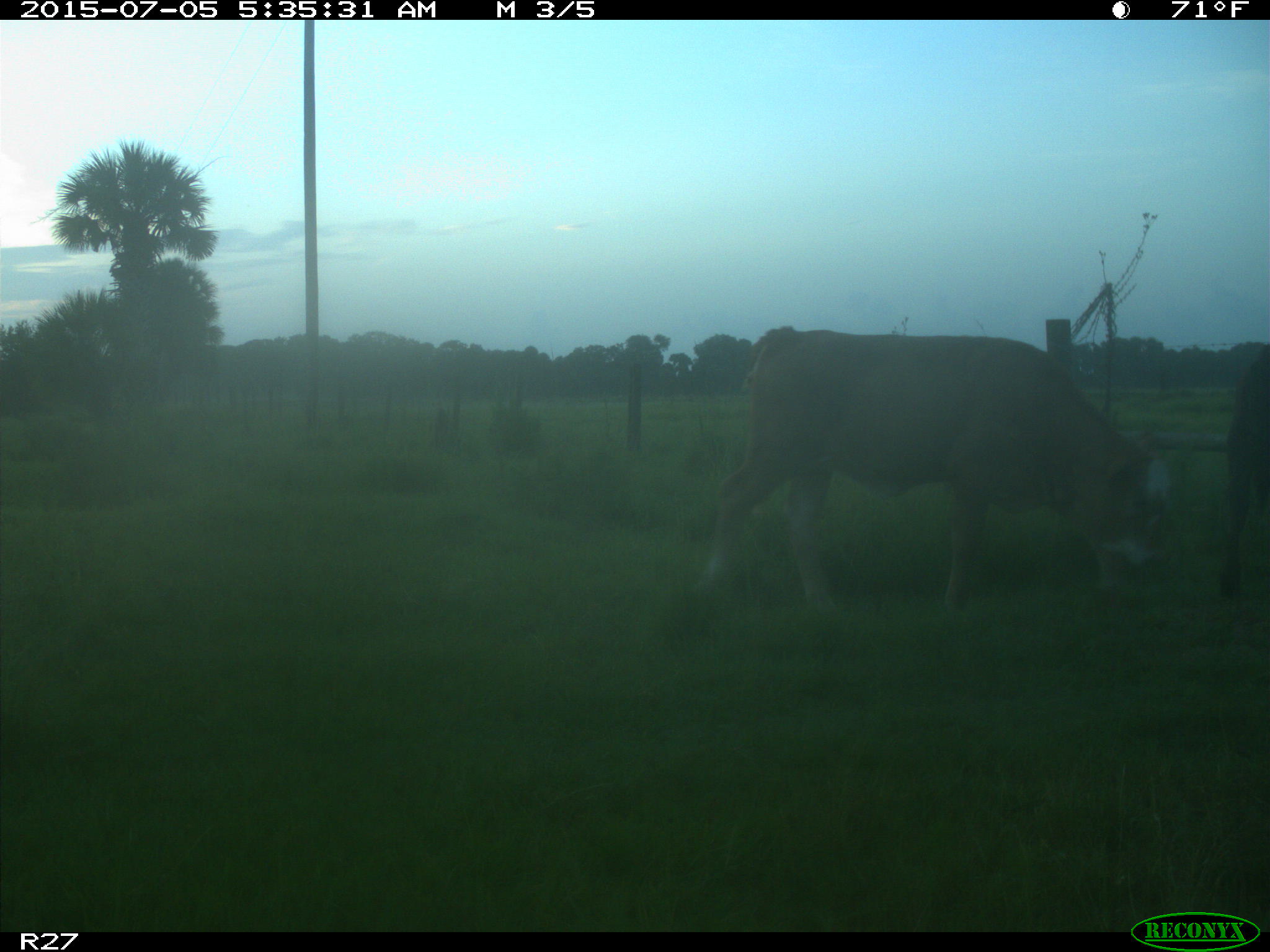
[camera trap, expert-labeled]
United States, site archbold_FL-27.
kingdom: Animalia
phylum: Chordata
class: Mammalia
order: Artiodactyla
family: Bovidae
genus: Bos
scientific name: Bos taurus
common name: domestic cow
Bos taurus (domestic cow).